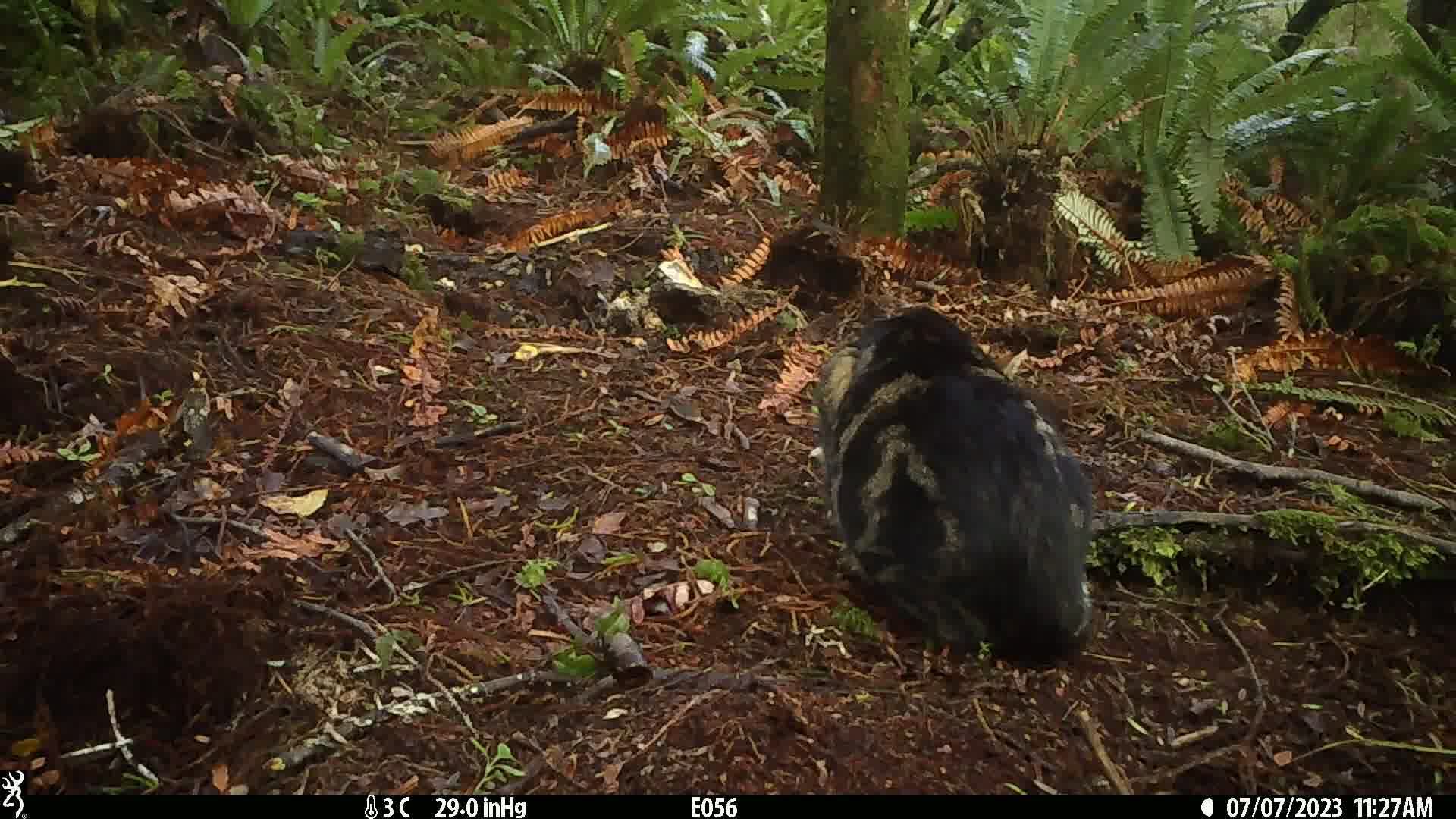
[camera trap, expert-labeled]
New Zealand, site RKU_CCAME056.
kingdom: Animalia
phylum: Chordata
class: Mammalia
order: Carnivora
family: Felidae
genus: Felis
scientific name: Felis catus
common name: domestic cat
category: cat